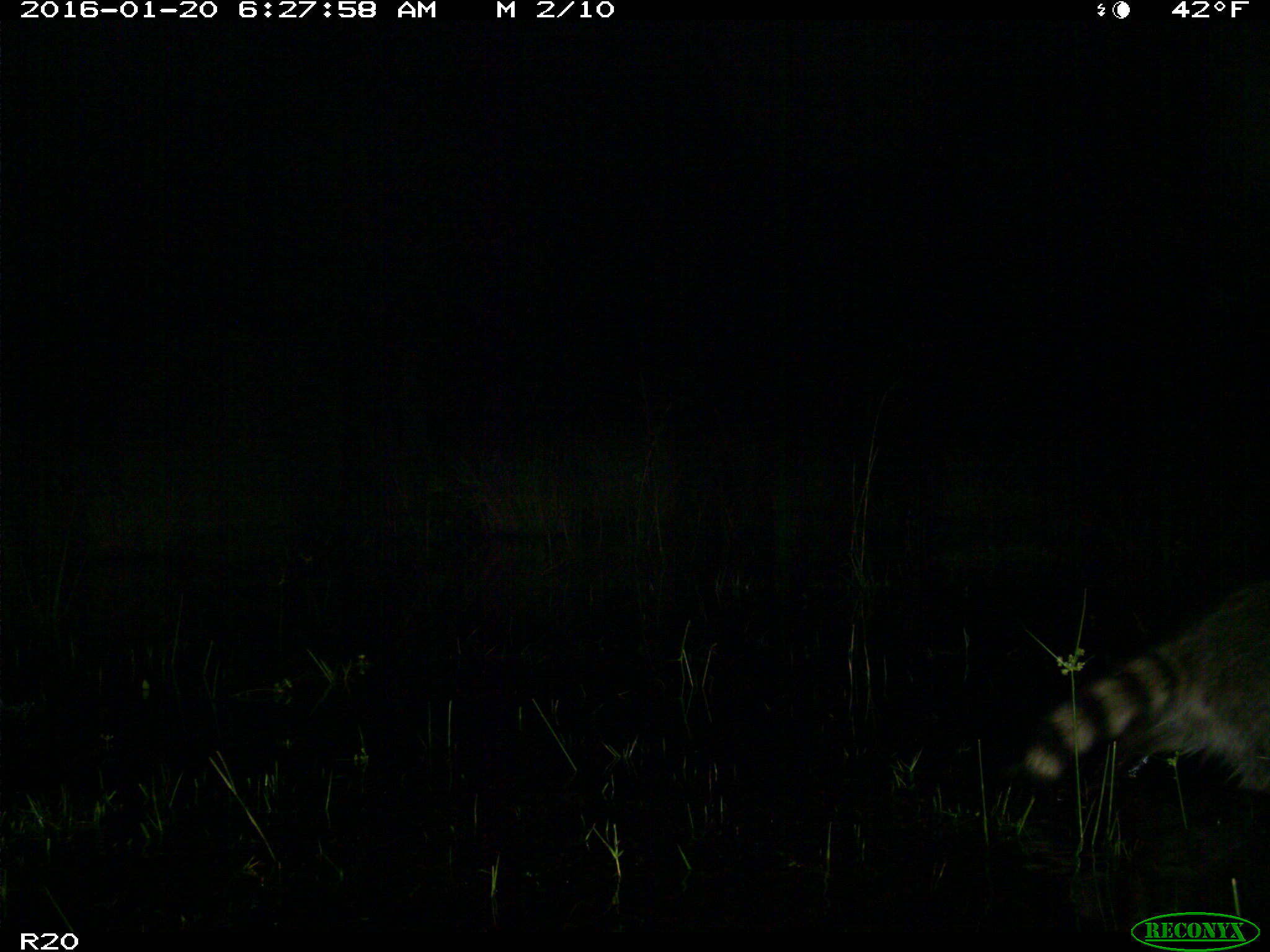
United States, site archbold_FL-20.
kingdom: Animalia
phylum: Chordata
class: Mammalia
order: Carnivora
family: Procyonidae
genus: Procyon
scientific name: Procyon lotor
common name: common raccoon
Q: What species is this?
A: Procyon lotor (common raccoon).